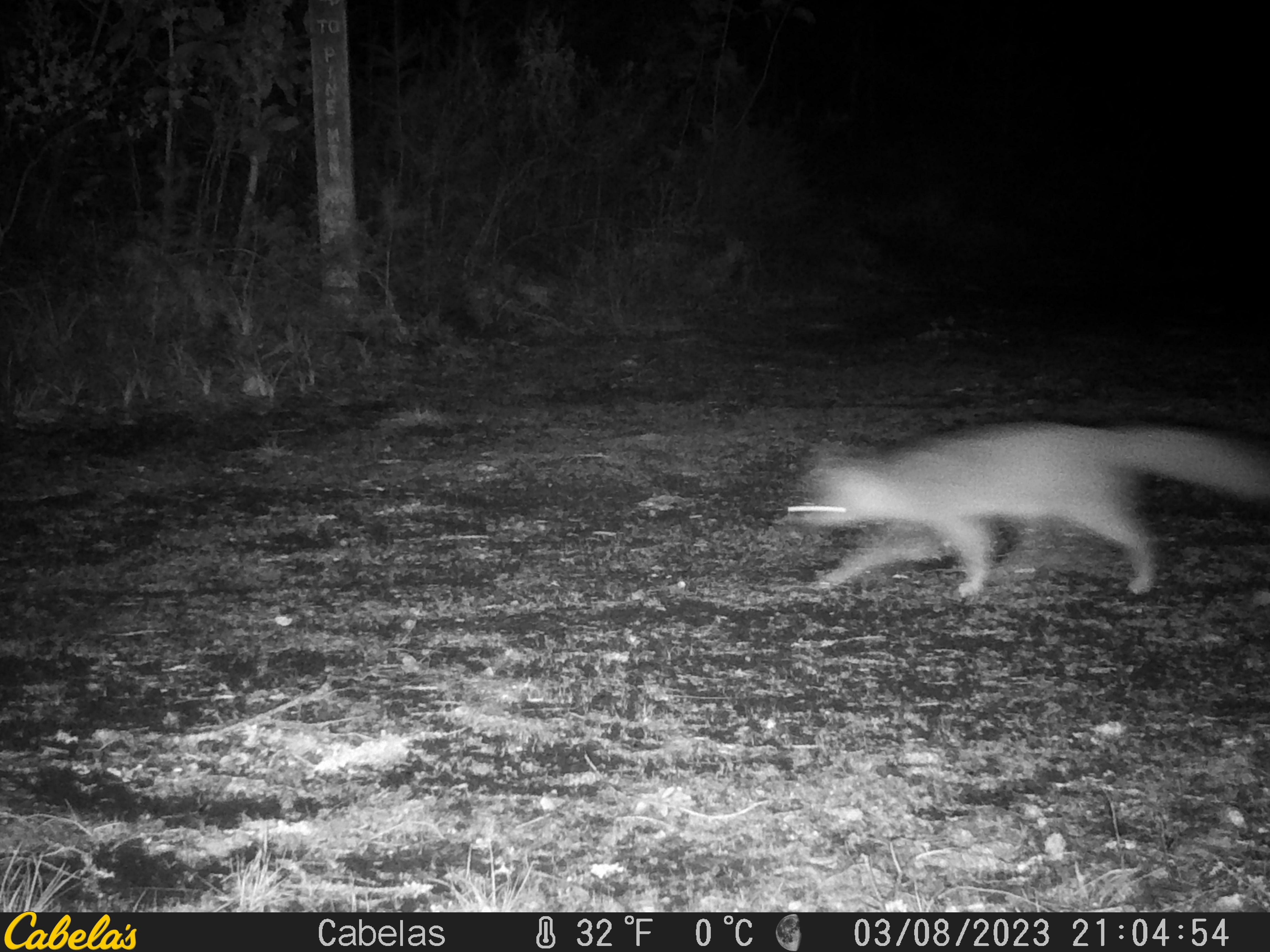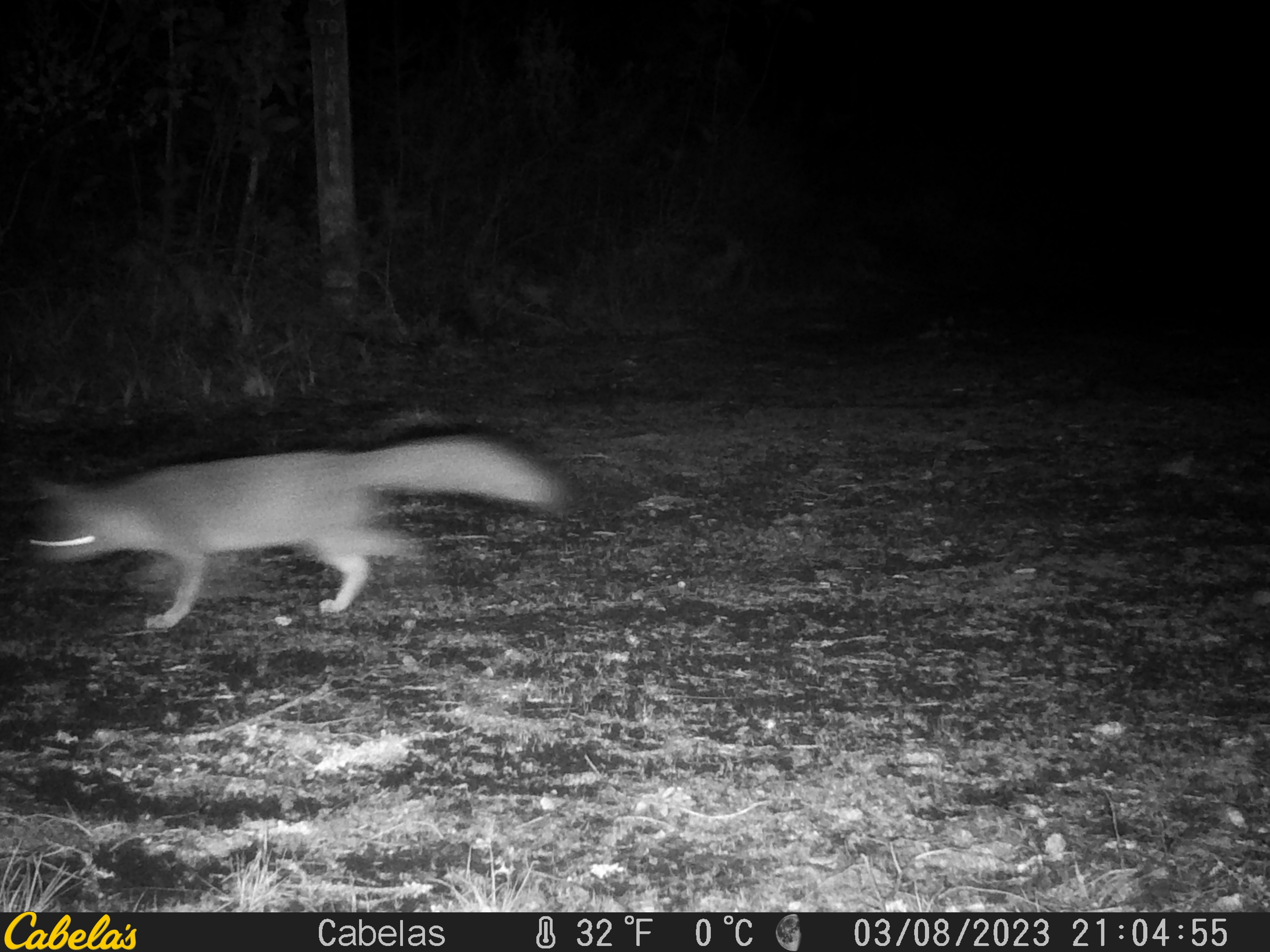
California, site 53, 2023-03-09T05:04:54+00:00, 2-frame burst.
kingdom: Animalia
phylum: Chordata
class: Mammalia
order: Carnivora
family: Canidae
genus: Urocyon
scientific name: Urocyon cinereoargenteus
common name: gray fox